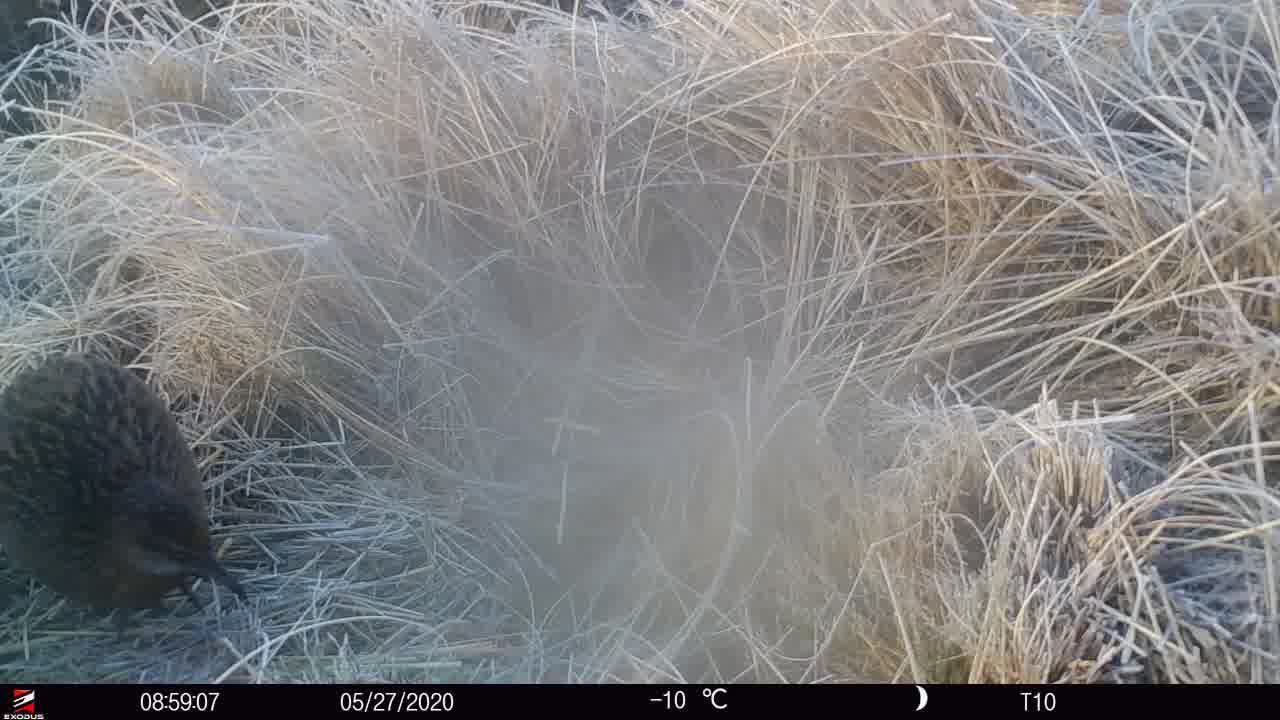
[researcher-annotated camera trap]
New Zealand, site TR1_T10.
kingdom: Animalia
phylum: Chordata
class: Aves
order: Gruiformes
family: Rallidae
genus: Gallirallus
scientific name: Gallirallus australis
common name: weka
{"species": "weka (Gallirallus australis)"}